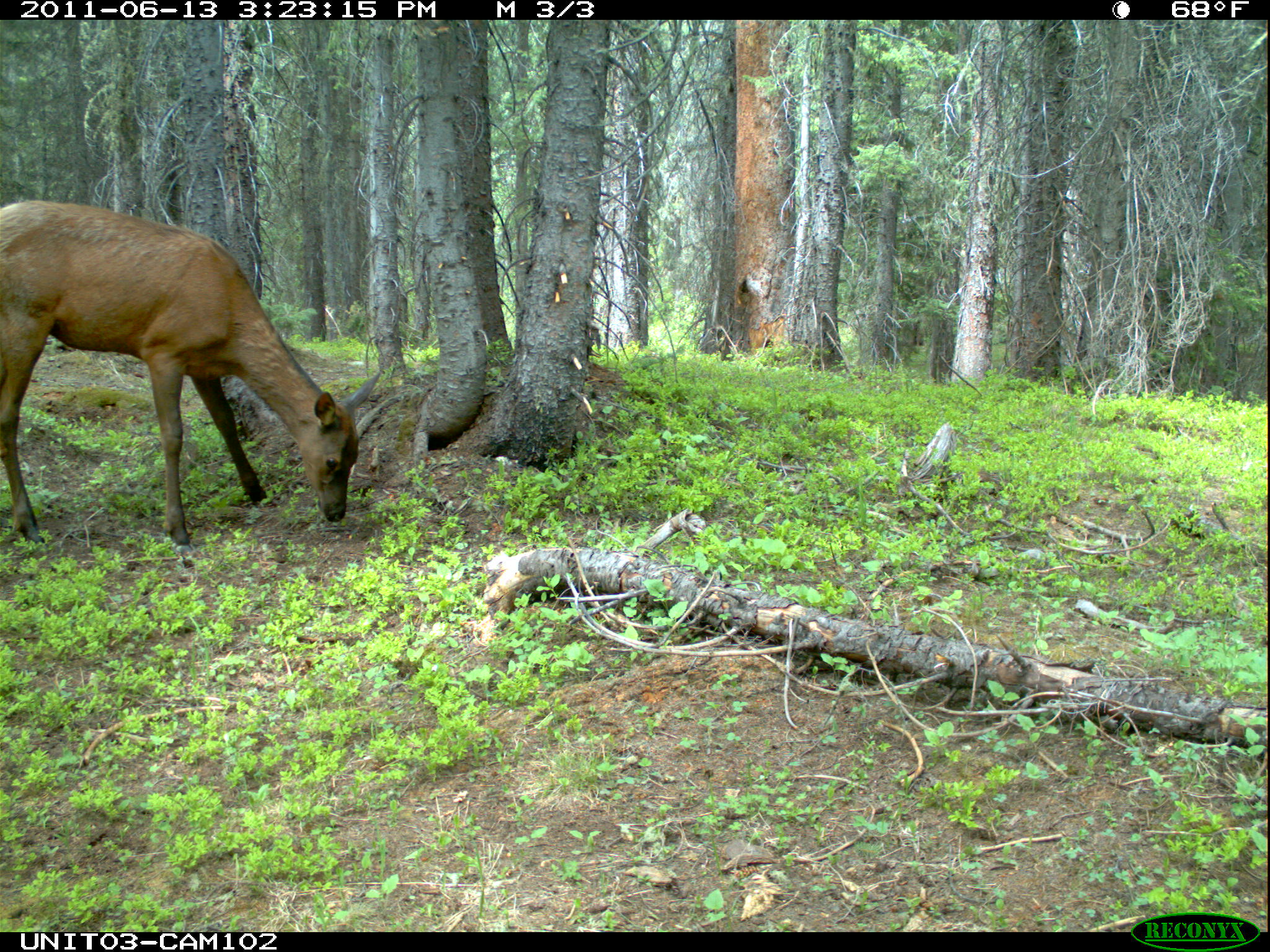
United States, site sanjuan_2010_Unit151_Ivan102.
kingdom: Animalia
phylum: Chordata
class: Mammalia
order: Artiodactyla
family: Cervidae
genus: Cervus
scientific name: Cervus elaphus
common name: red deer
Cervus elaphus (red deer).